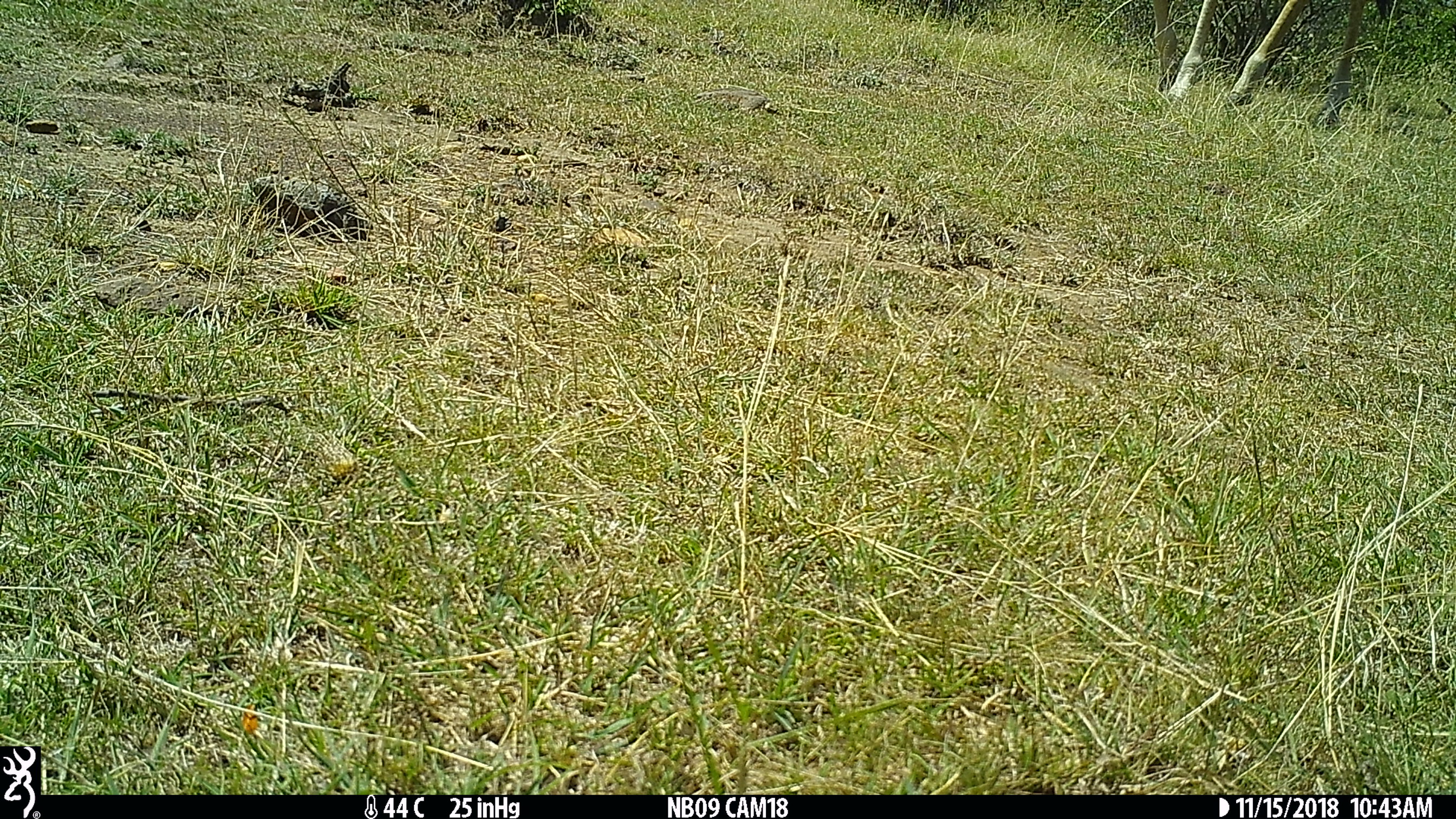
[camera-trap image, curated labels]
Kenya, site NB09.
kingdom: Animalia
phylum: Chordata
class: Mammalia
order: Artiodactyla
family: Giraffidae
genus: Giraffa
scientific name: Giraffa camelopardalis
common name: northern giraffe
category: giraffe